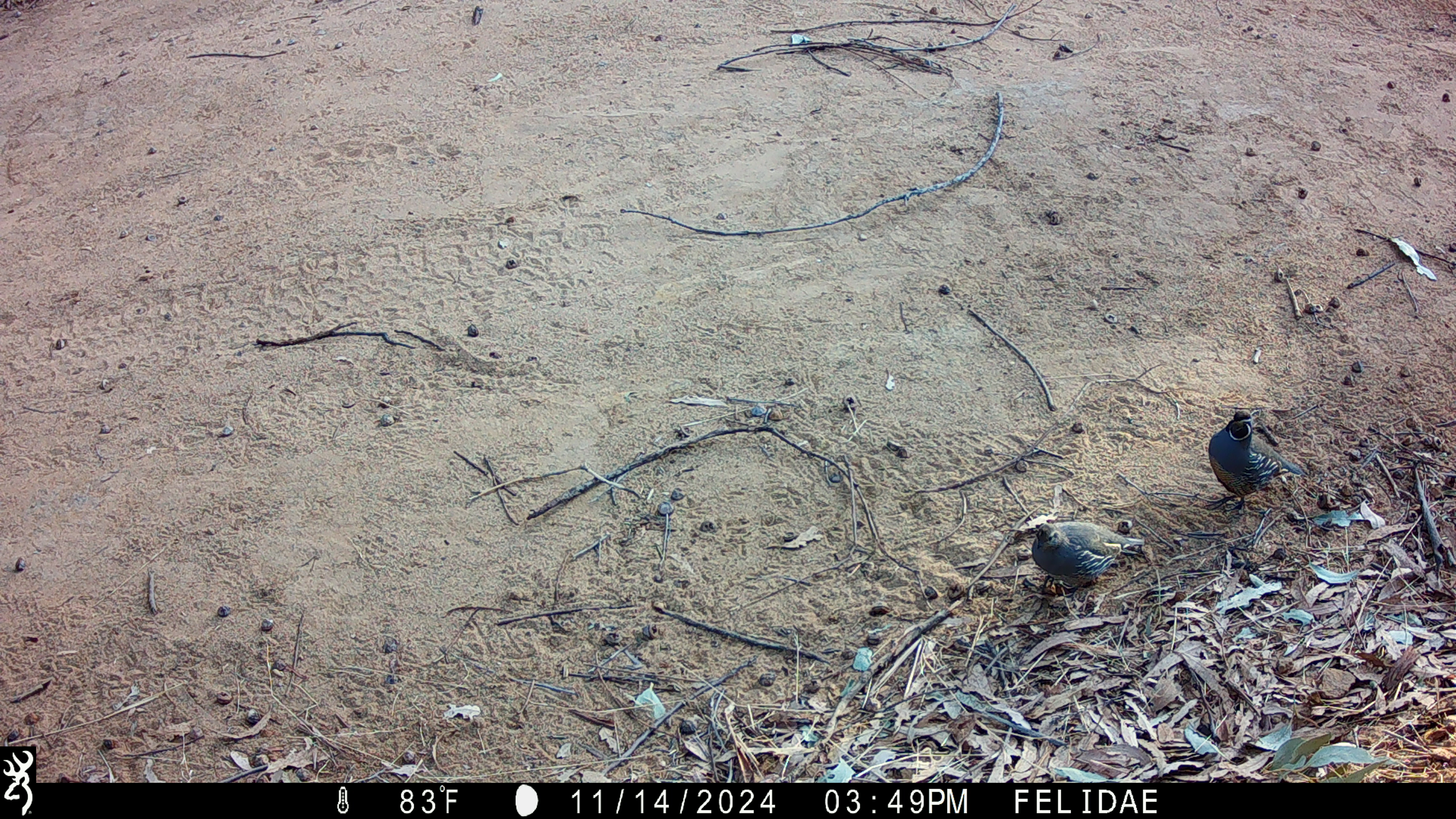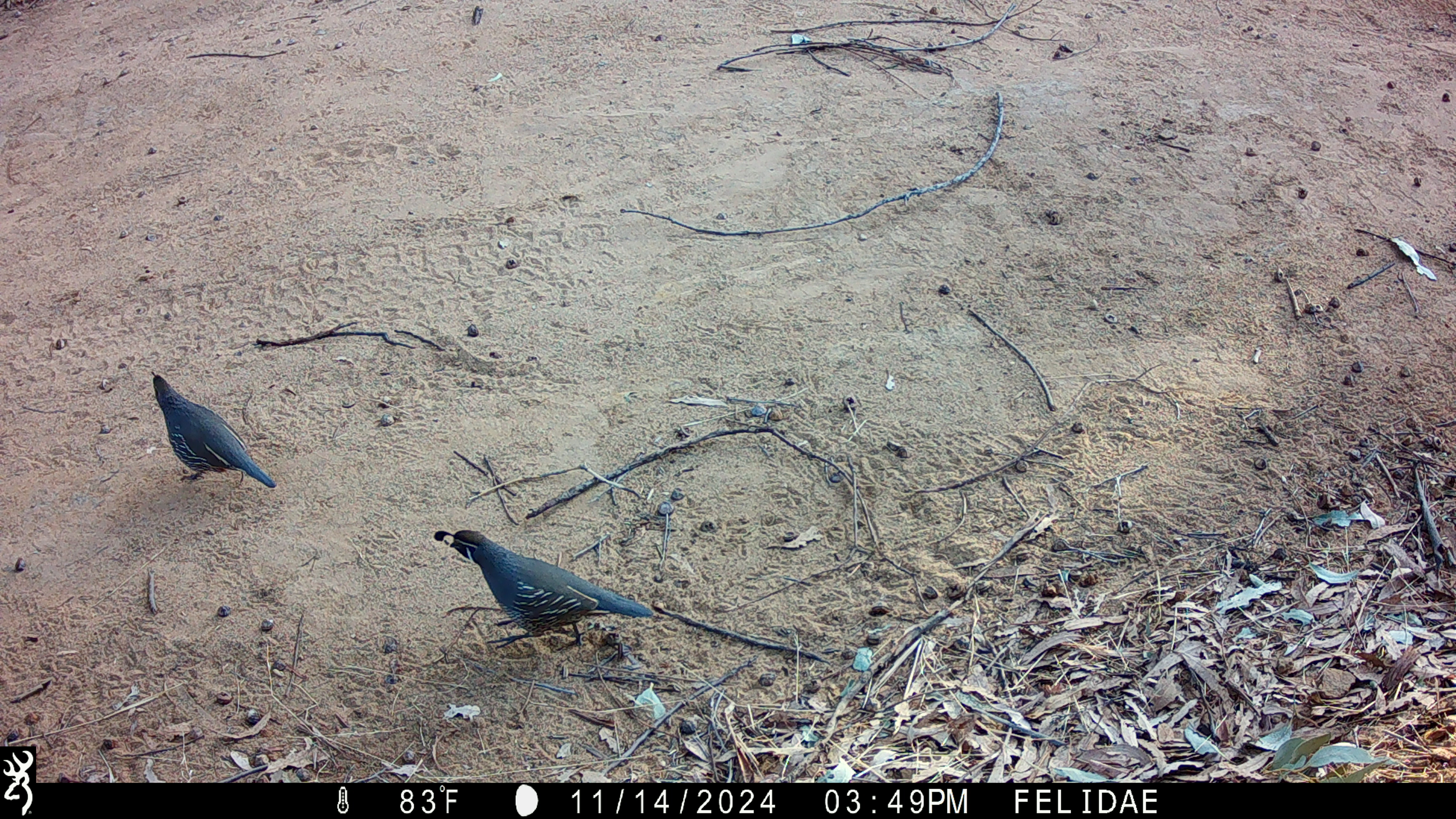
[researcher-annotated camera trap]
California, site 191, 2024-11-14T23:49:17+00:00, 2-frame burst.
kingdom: Animalia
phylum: Chordata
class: Aves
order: Galliformes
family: Odontophoridae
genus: Callipepla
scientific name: Callipepla californica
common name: california quail